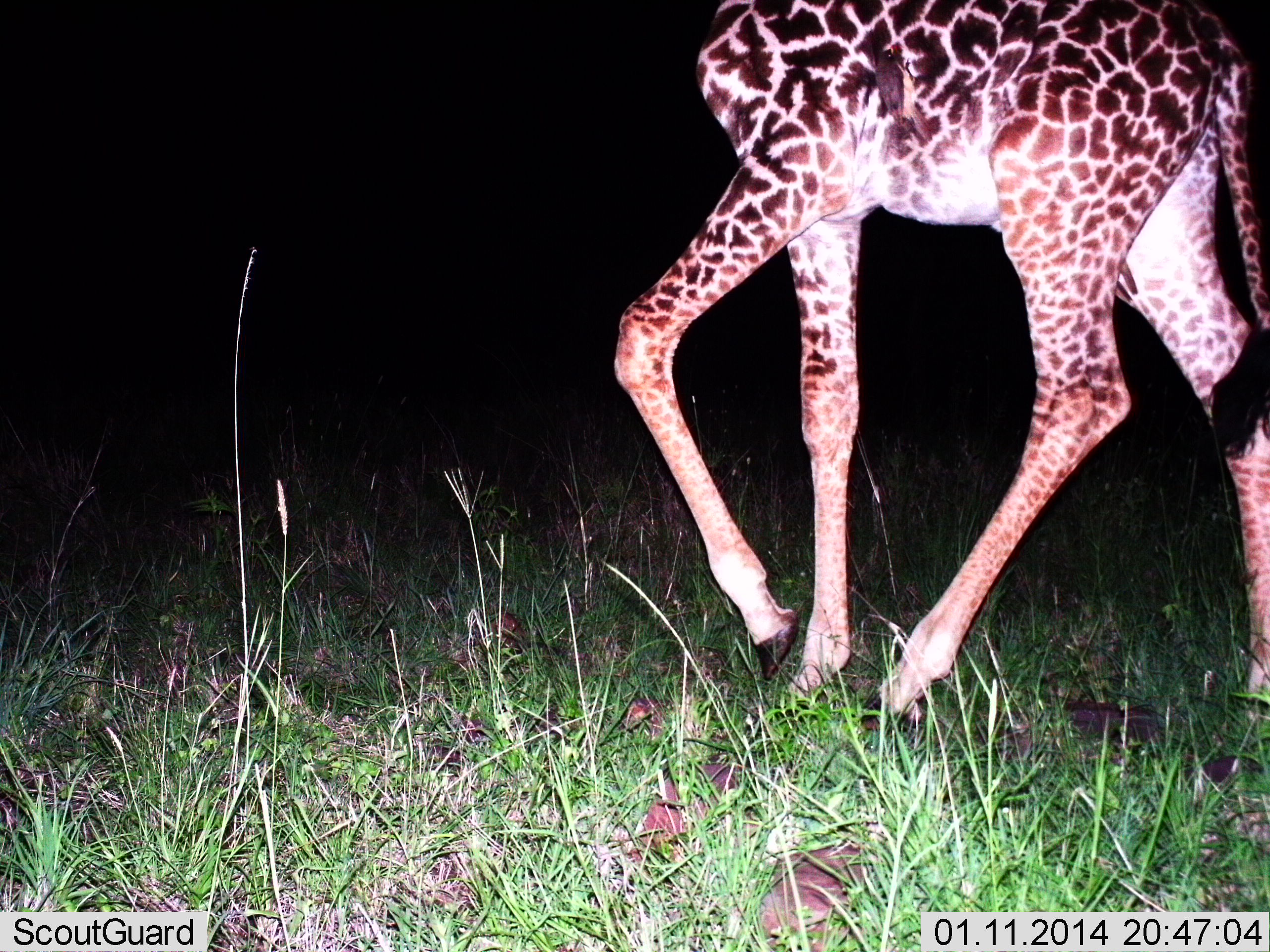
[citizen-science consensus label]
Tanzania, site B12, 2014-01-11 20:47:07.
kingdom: Animalia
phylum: Chordata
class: Mammalia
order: Artiodactyla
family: Giraffidae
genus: Giraffa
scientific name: Giraffa camelopardalis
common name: giraffe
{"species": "giraffe (Giraffa camelopardalis)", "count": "1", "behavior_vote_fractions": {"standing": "10%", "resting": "0%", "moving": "100%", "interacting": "0%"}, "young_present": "0%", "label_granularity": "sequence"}